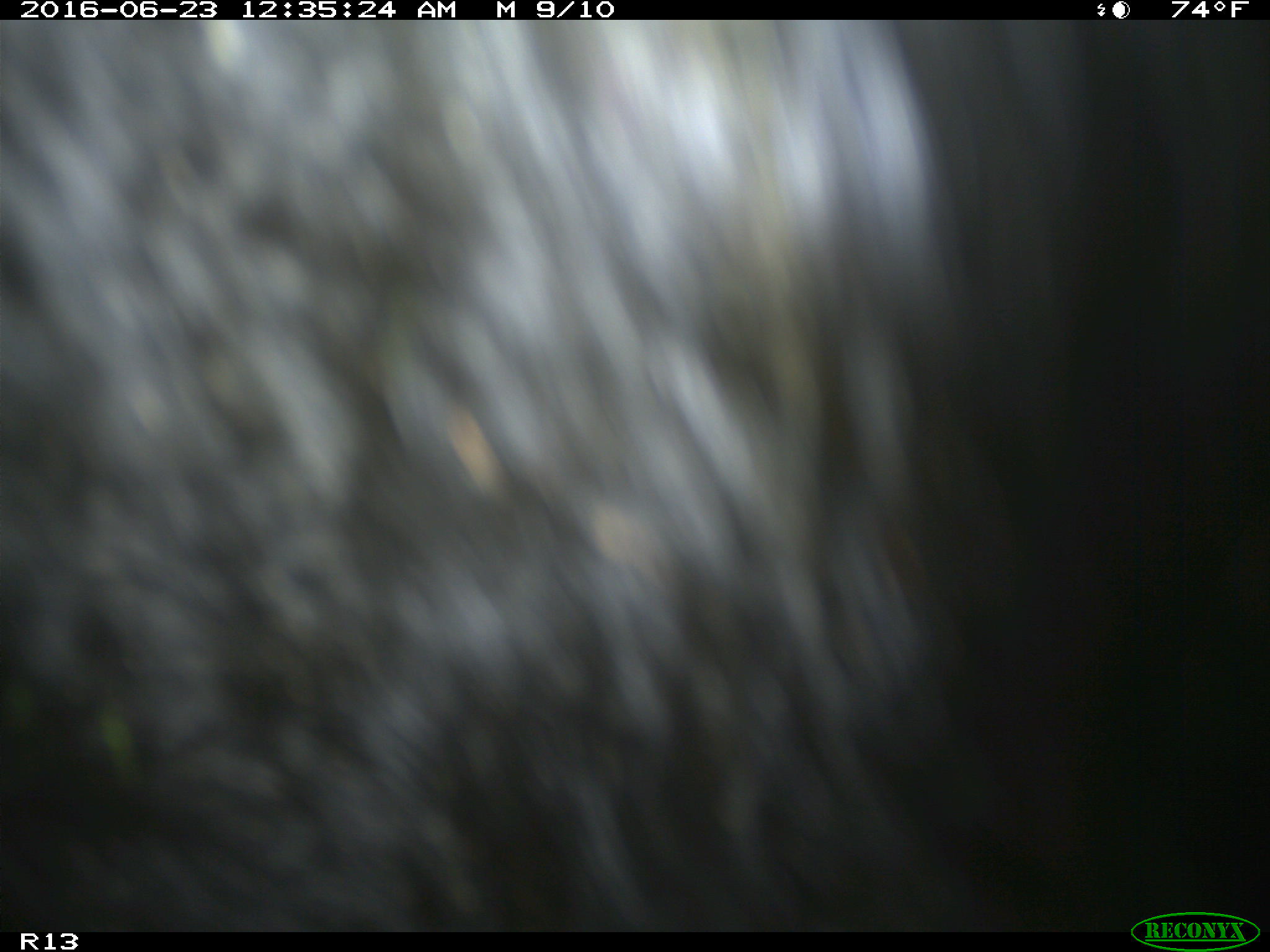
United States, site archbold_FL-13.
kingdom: Animalia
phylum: Chordata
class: Mammalia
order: Artiodactyla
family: Bovidae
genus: Bos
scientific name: Bos taurus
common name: domestic cow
Bos taurus (domestic cow).